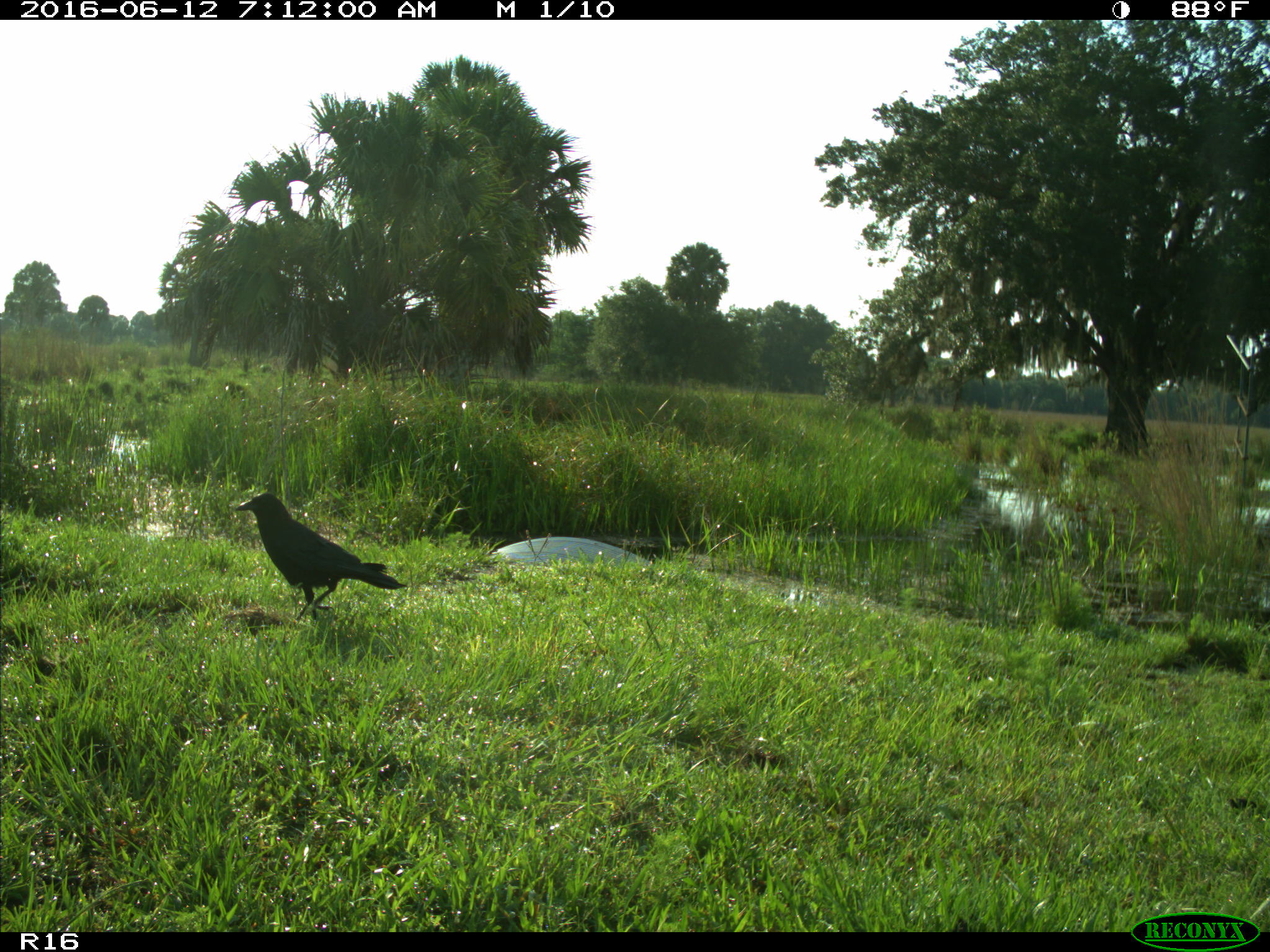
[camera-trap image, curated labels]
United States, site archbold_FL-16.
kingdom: Animalia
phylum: Chordata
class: Aves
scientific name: Aves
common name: birds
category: unidentified bird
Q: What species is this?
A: Unidentified bird (birds) (Aves).